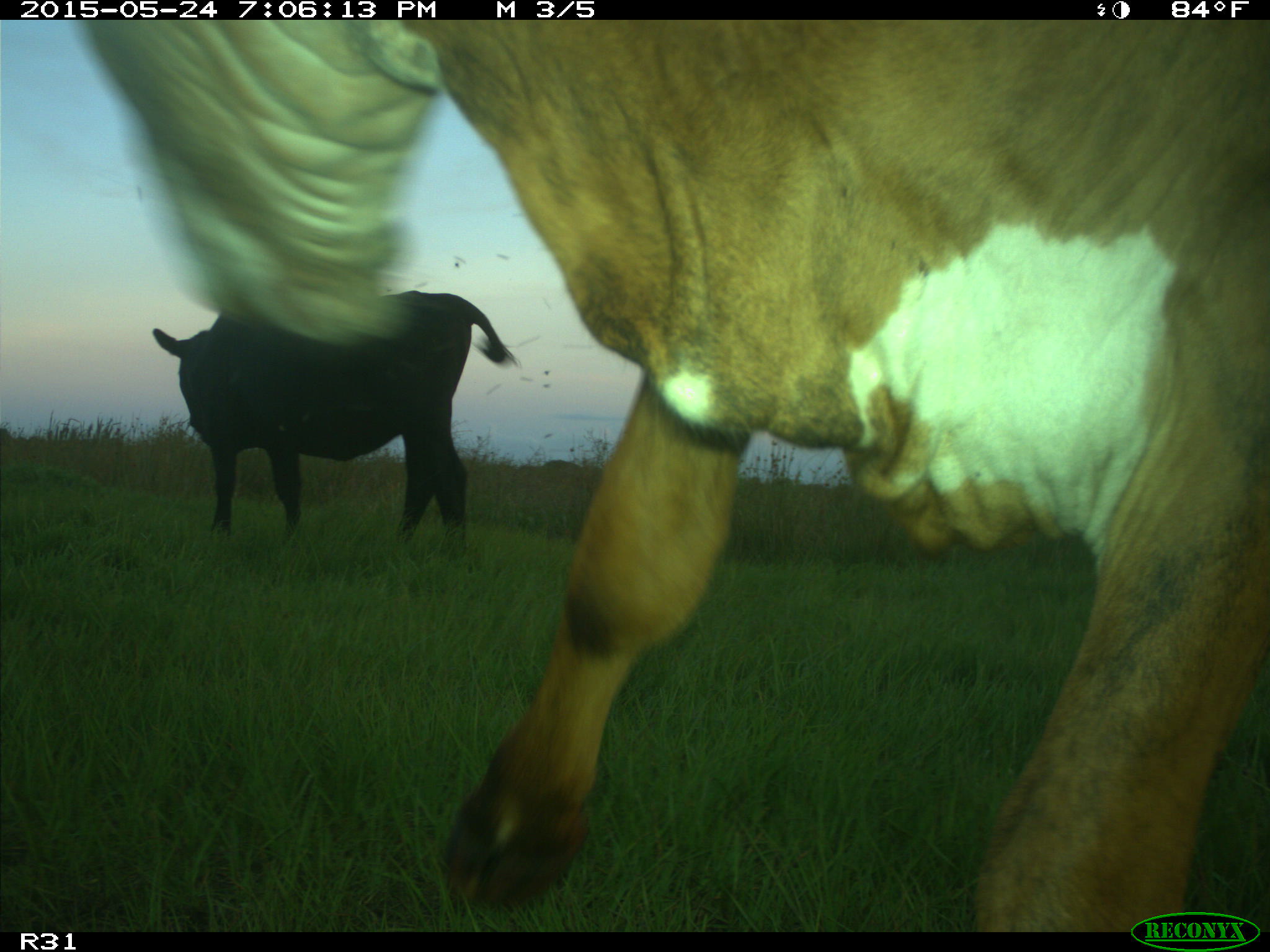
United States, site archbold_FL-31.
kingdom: Animalia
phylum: Chordata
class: Mammalia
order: Artiodactyla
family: Bovidae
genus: Bos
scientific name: Bos taurus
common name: domestic cow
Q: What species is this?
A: Bos taurus (domestic cow).